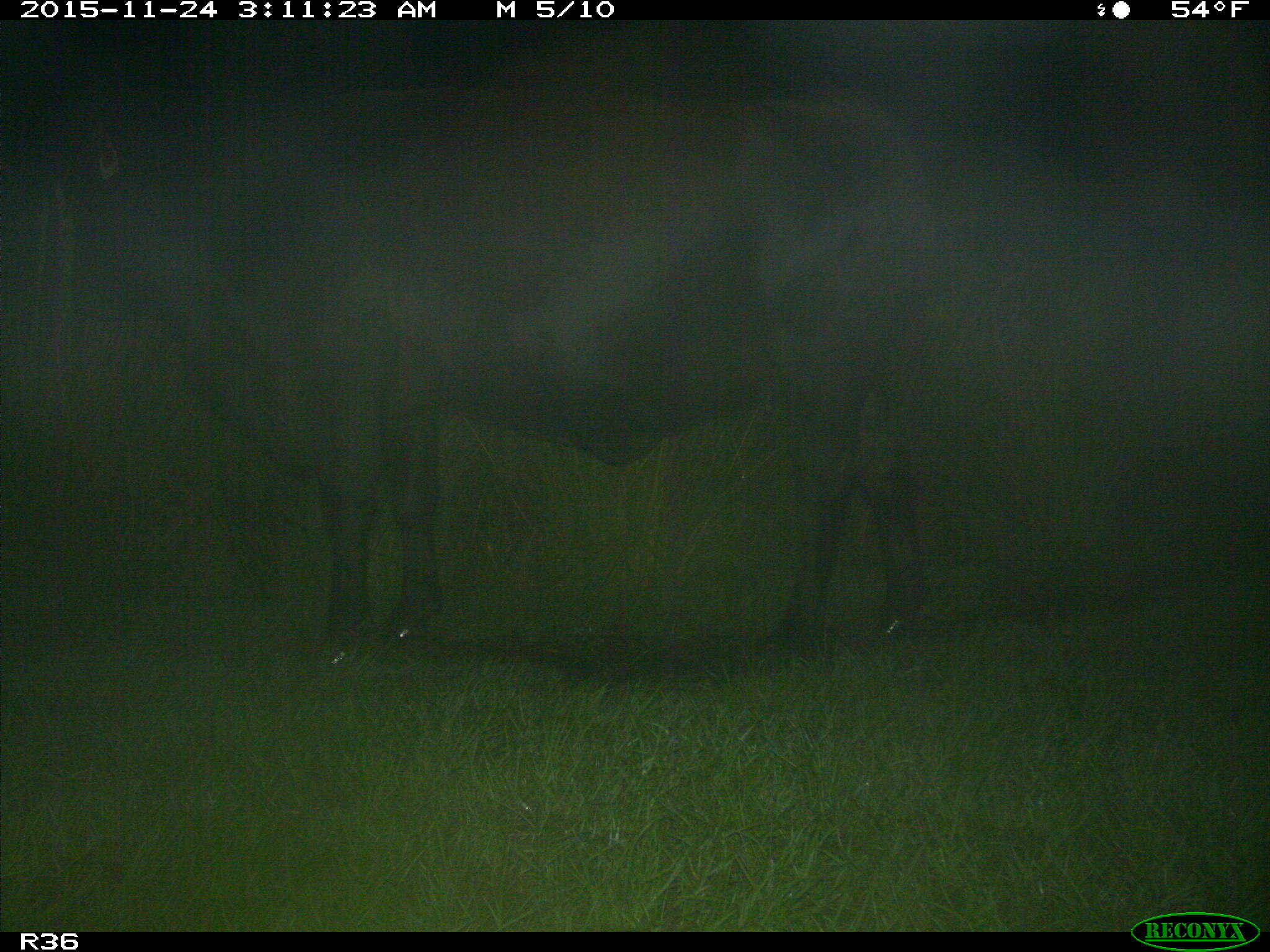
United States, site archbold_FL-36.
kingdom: Animalia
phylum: Chordata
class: Mammalia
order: Artiodactyla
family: Bovidae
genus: Bos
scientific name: Bos taurus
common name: domestic cow